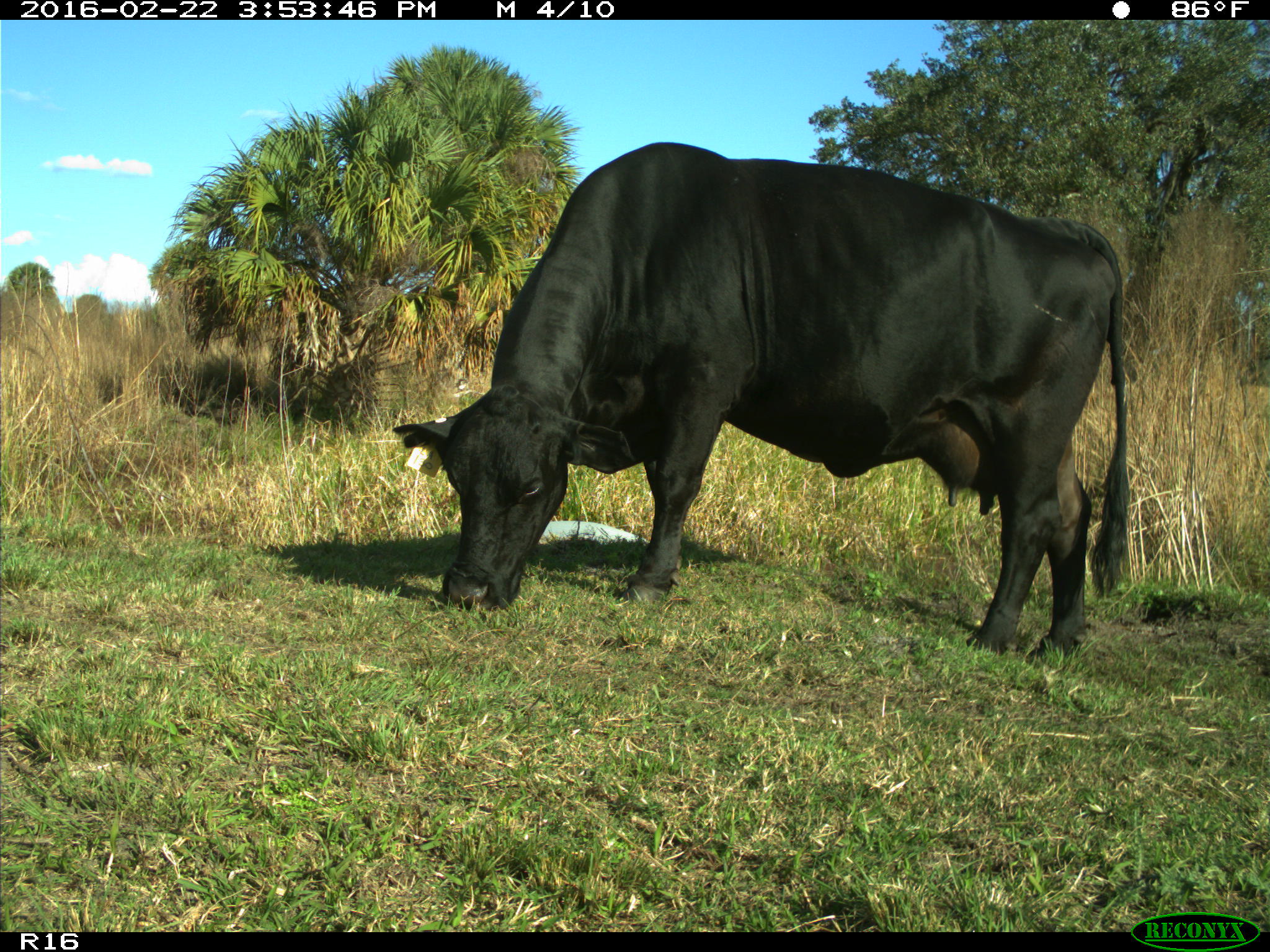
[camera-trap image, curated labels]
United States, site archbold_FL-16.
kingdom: Animalia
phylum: Chordata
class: Mammalia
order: Artiodactyla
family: Bovidae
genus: Bos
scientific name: Bos taurus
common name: domestic cow